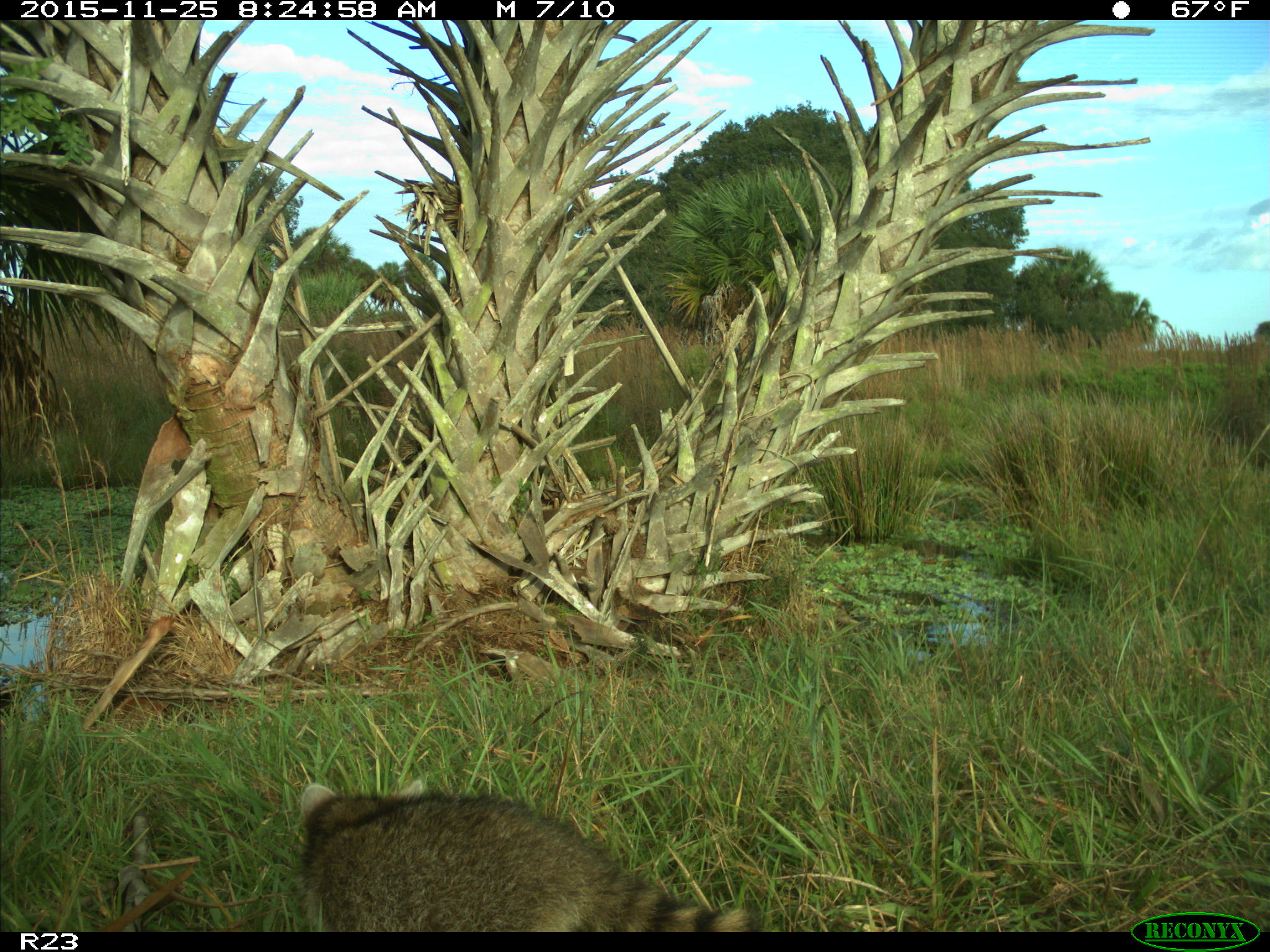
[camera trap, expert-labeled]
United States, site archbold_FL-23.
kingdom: Animalia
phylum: Chordata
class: Mammalia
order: Carnivora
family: Procyonidae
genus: Procyon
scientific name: Procyon lotor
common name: common raccoon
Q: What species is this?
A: Procyon lotor (common raccoon).